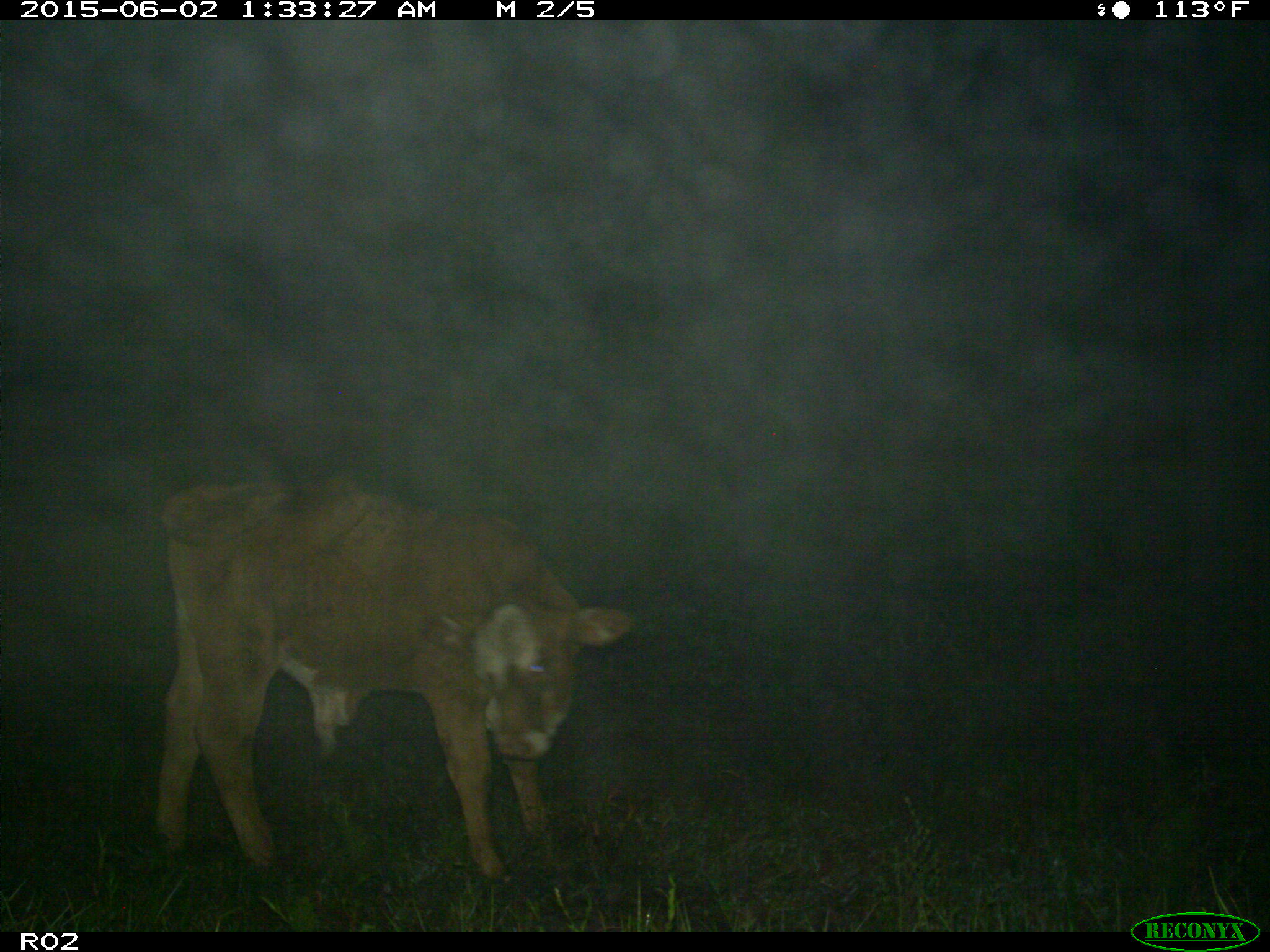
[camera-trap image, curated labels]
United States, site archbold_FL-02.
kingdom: Animalia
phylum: Chordata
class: Mammalia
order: Artiodactyla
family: Bovidae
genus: Bos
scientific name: Bos taurus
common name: domestic cow